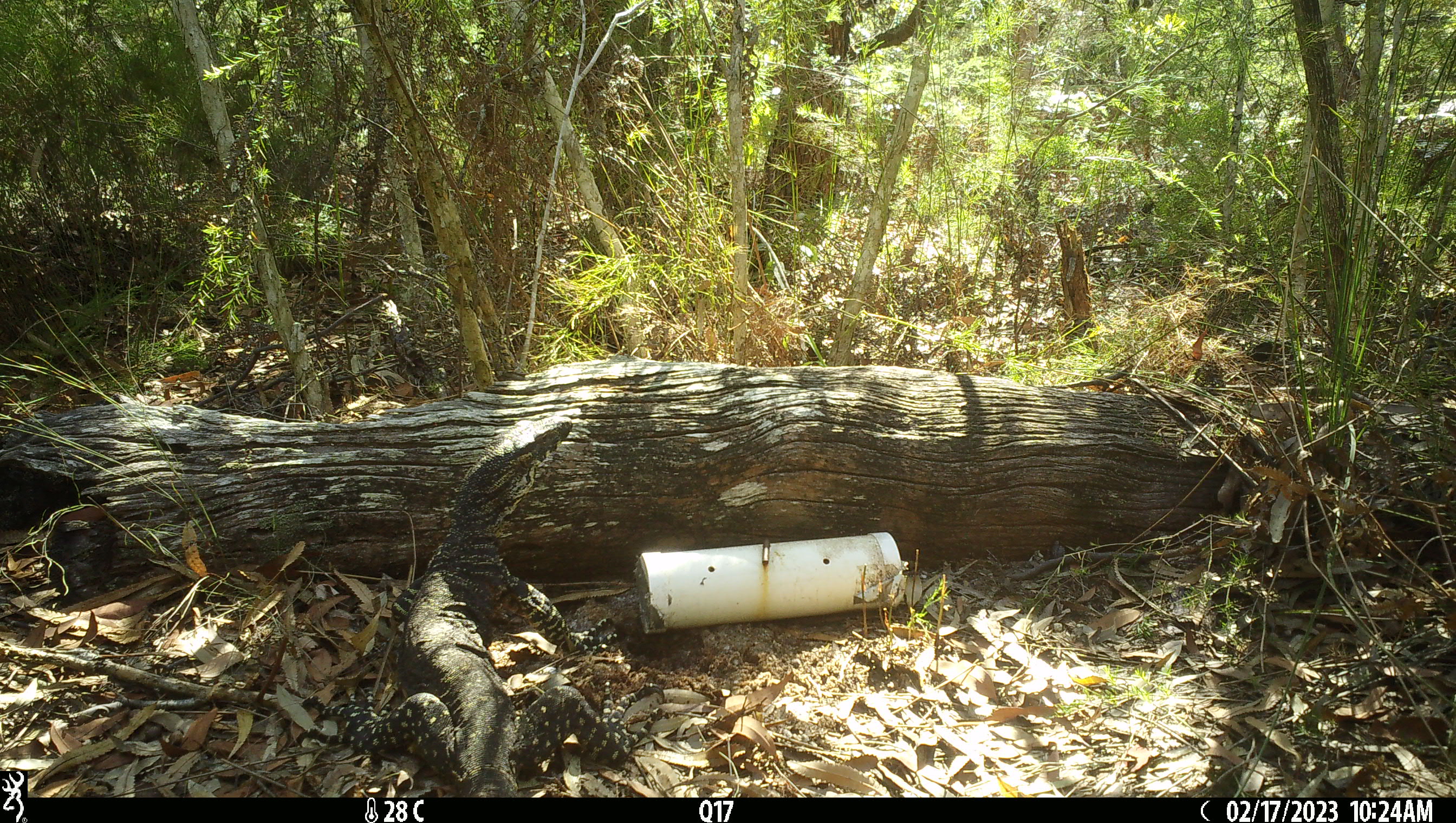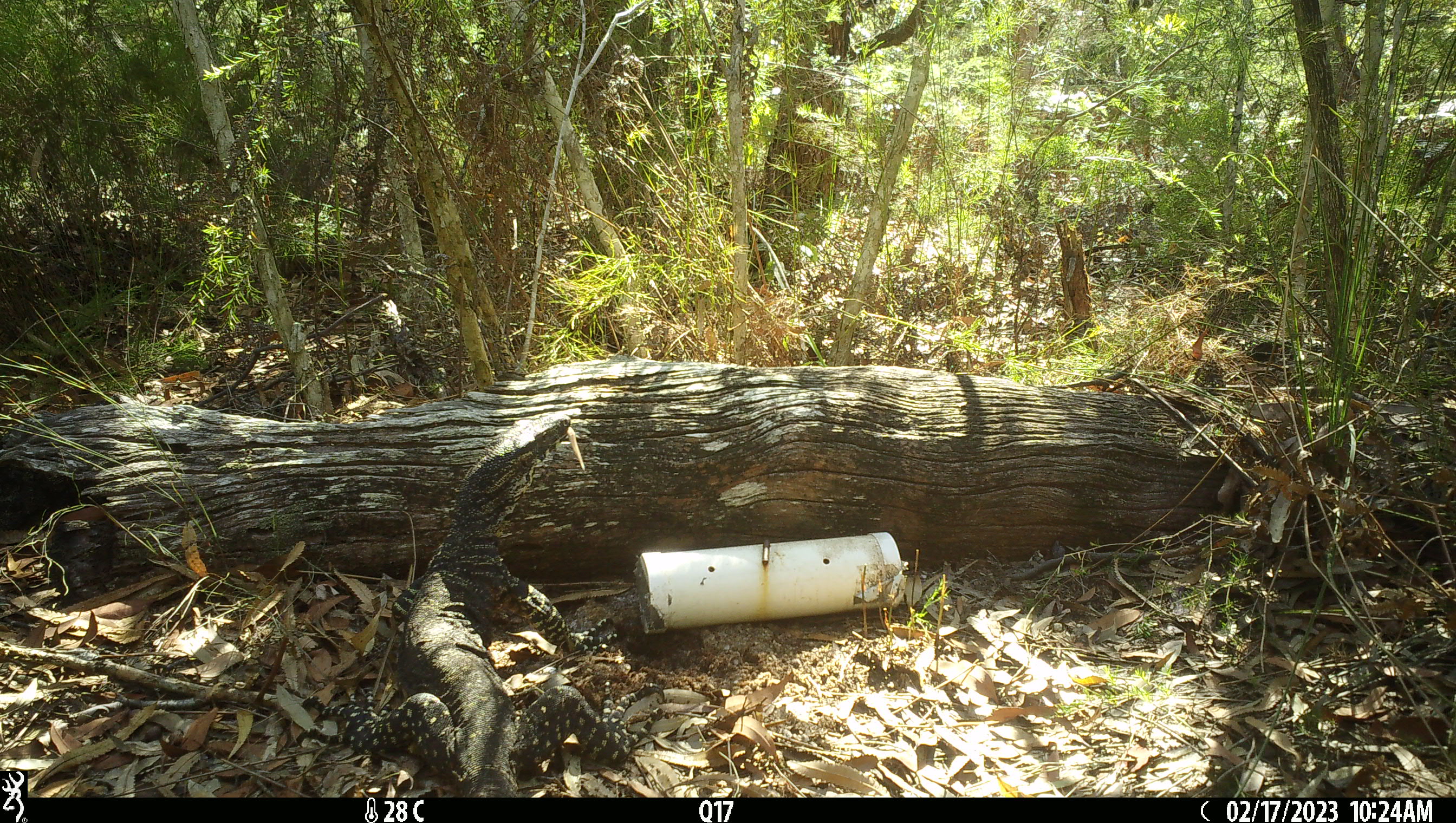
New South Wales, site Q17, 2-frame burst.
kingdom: Animalia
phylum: Chordata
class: Reptilia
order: Squamata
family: Varanidae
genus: Varanus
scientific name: Varanus varius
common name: lace monitor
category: goanna